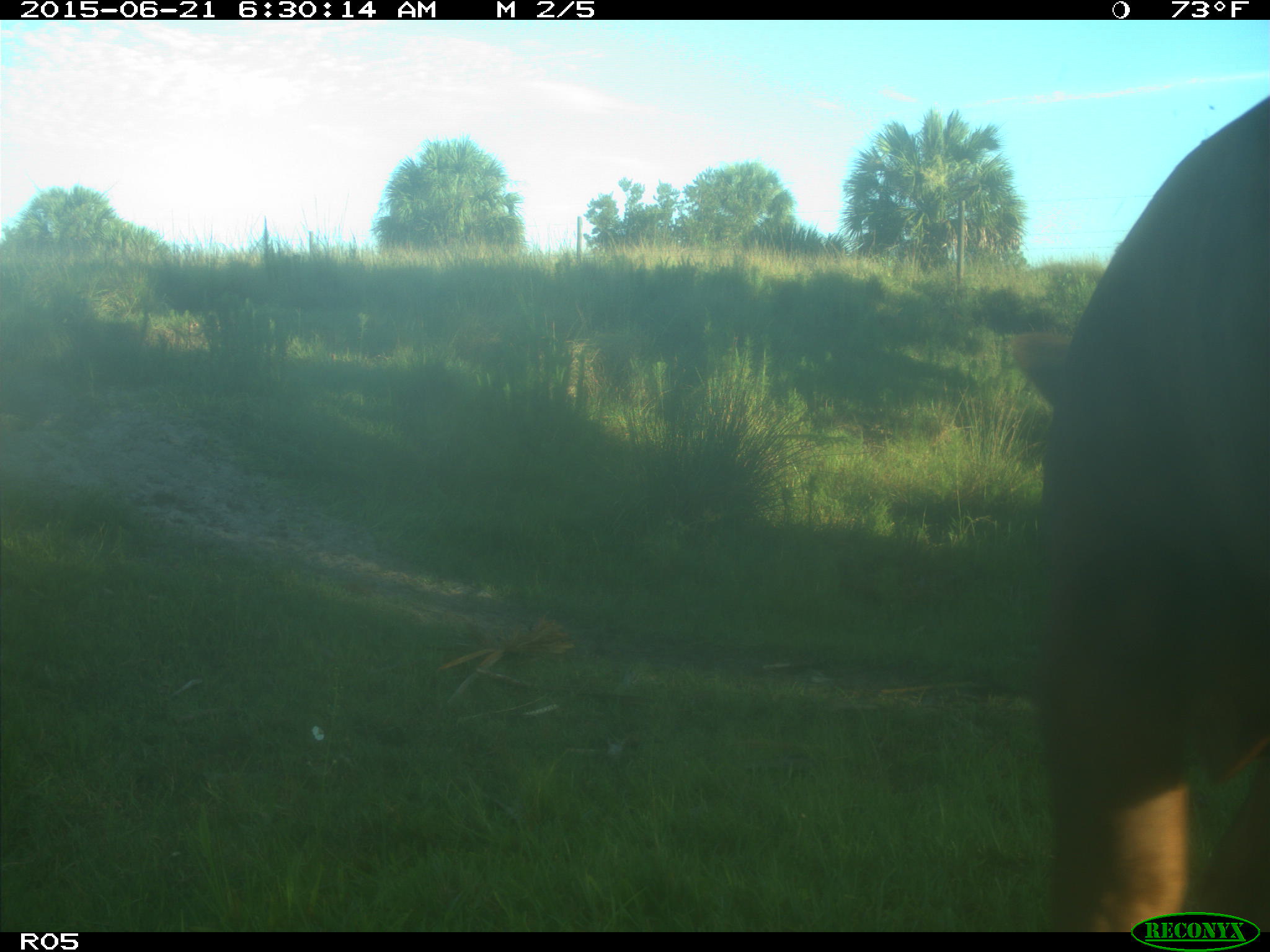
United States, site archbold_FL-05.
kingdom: Animalia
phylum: Chordata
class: Mammalia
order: Artiodactyla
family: Bovidae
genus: Bos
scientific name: Bos taurus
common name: domestic cow